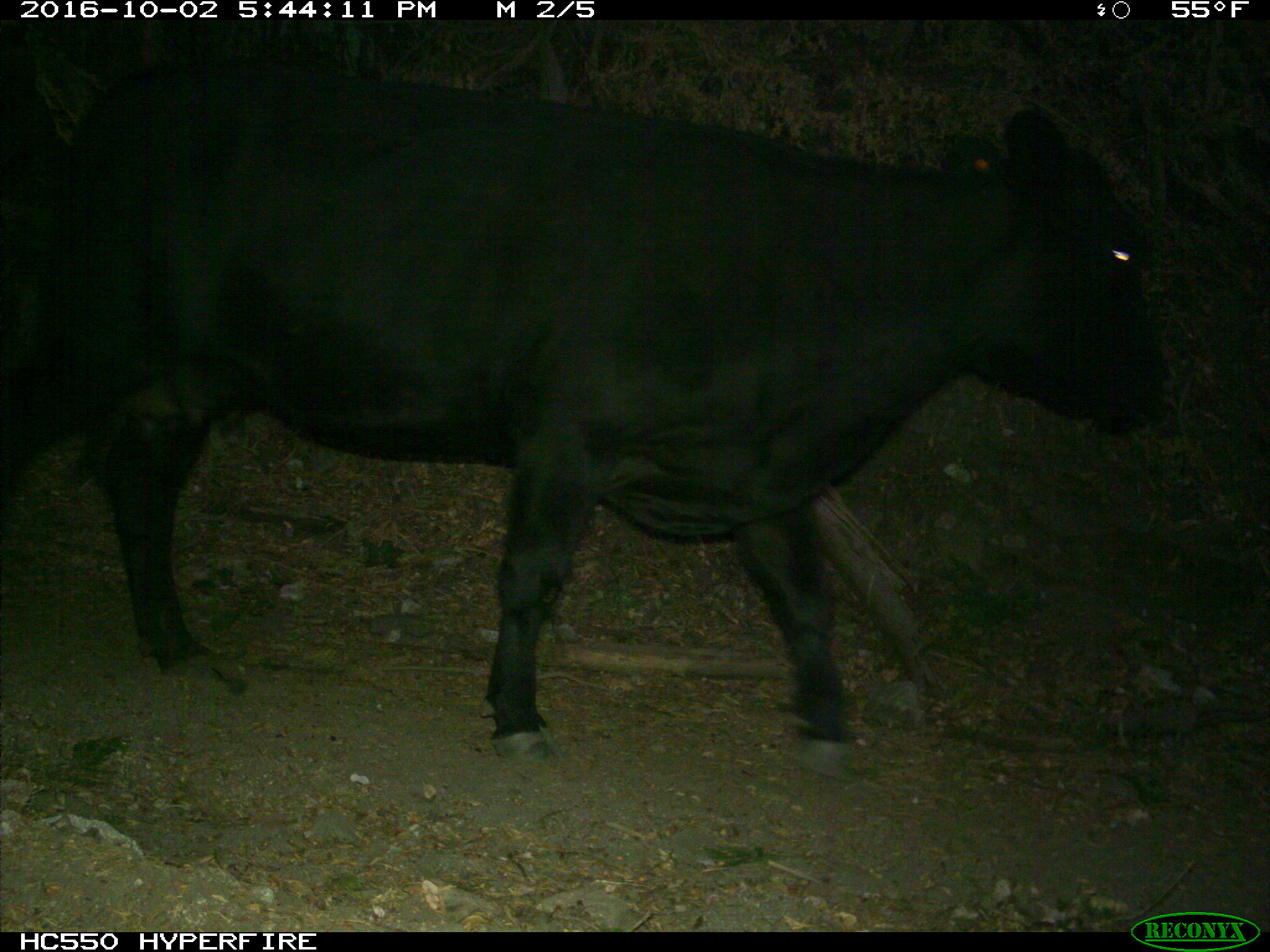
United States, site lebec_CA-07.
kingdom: Animalia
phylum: Chordata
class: Mammalia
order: Artiodactyla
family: Bovidae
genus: Bos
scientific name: Bos taurus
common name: domestic cow